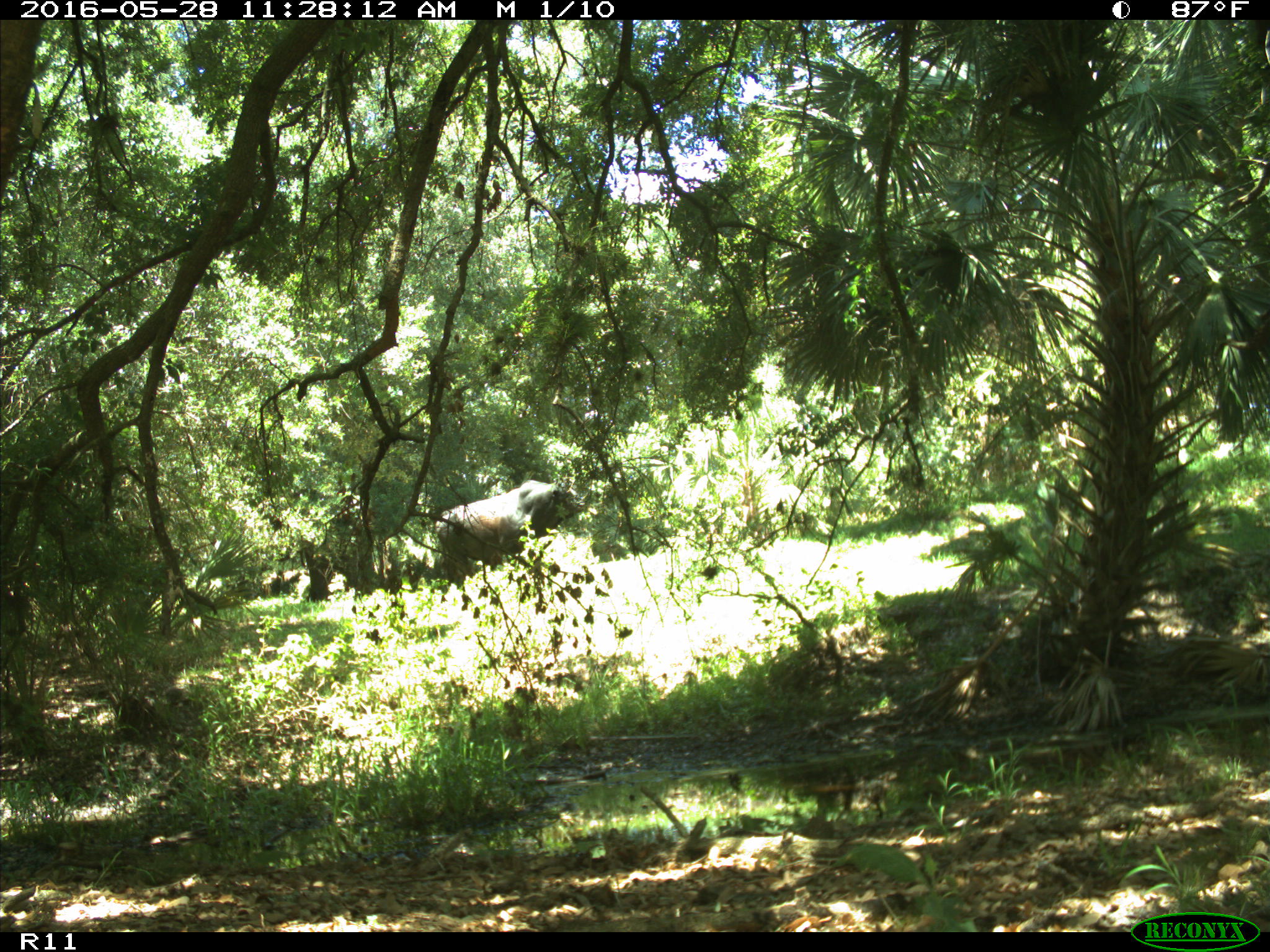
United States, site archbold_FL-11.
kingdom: Animalia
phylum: Chordata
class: Mammalia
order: Artiodactyla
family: Bovidae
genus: Bos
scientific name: Bos taurus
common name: domestic cow